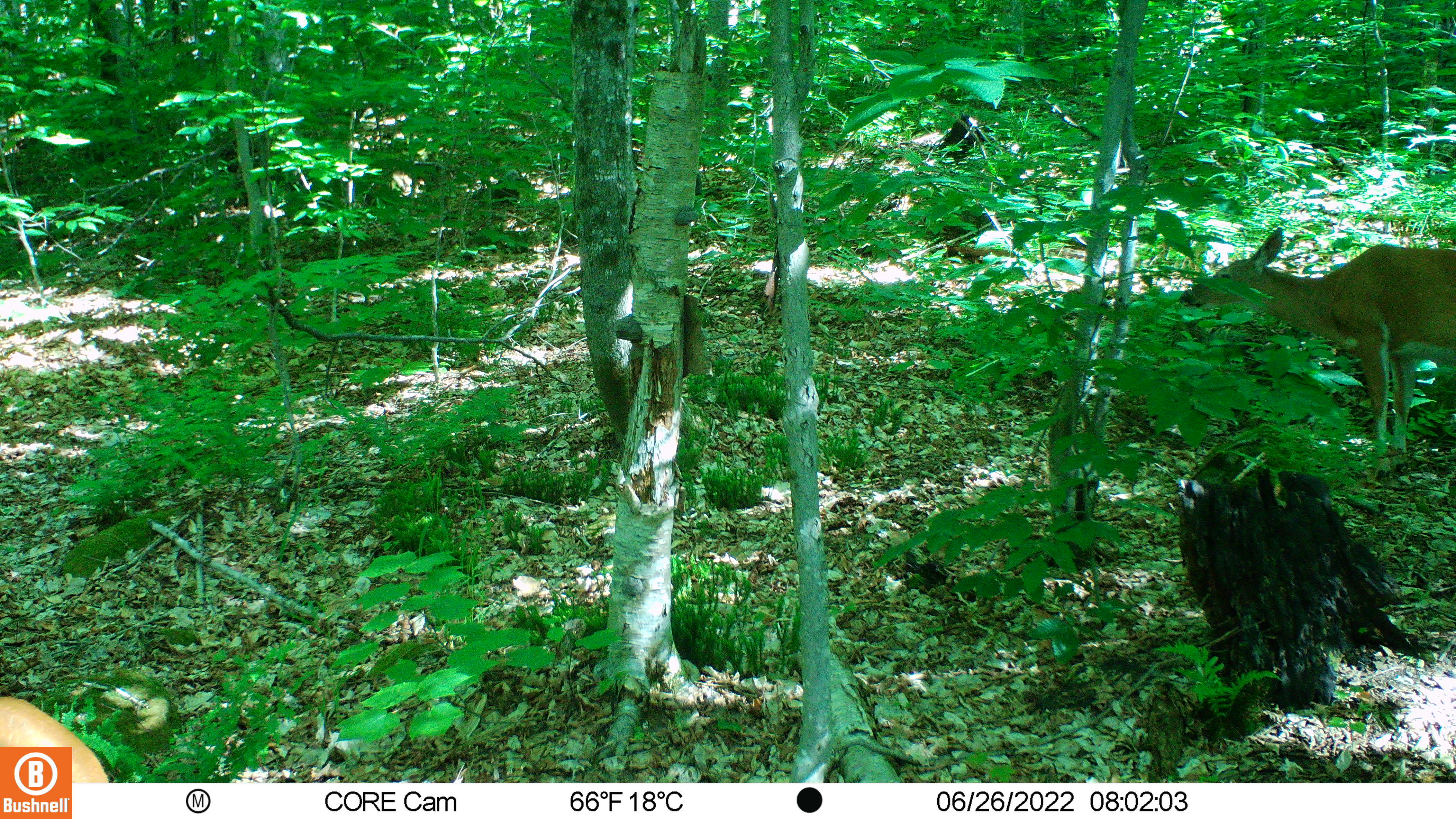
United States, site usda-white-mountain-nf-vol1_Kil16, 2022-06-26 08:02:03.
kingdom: Animalia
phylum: Chordata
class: Mammalia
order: Artiodactyla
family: Cervidae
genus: Odocoileus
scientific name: Odocoileus virginianus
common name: white-tailed deer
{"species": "white-tailed deer (Odocoileus virginianus)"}